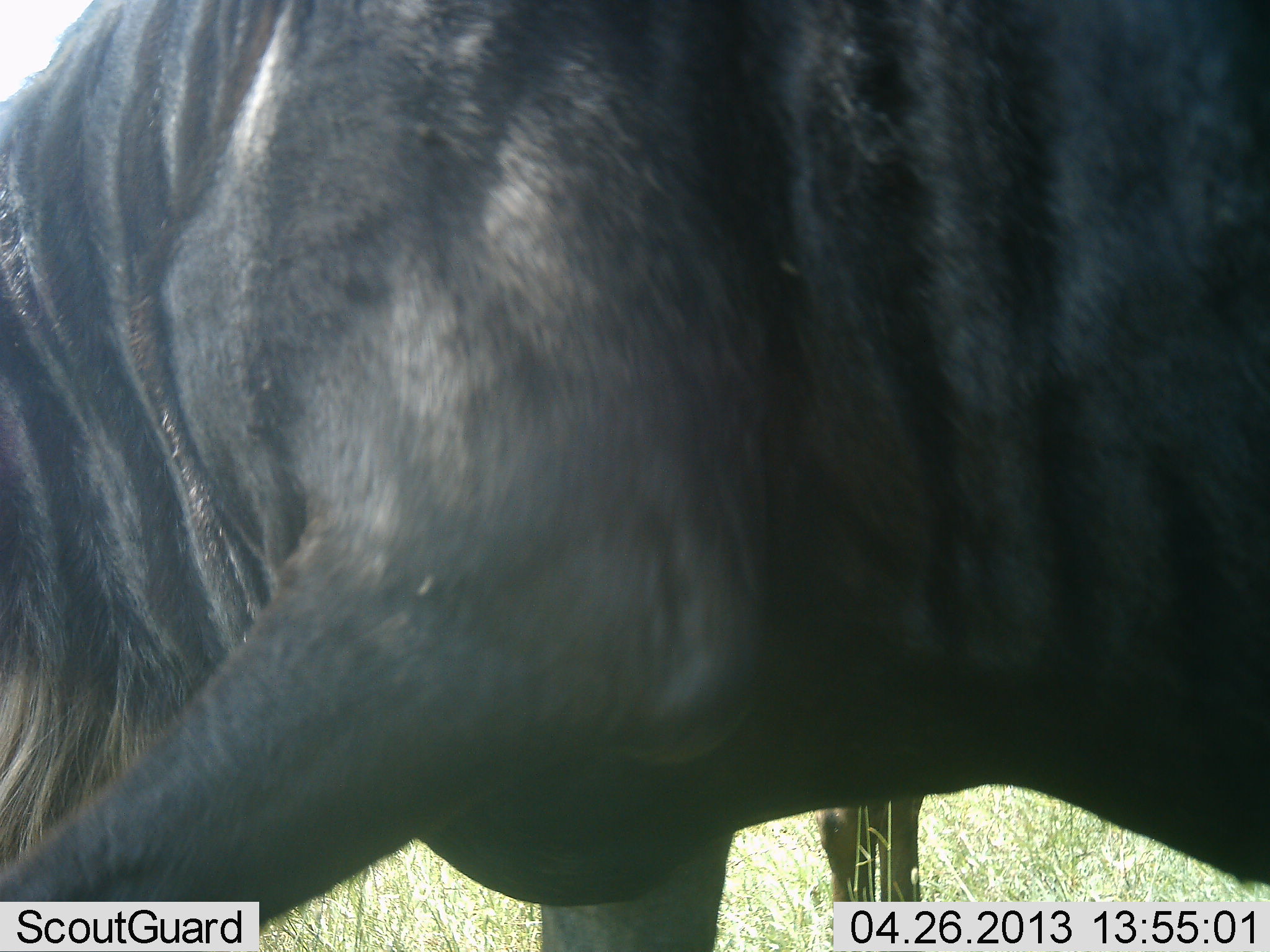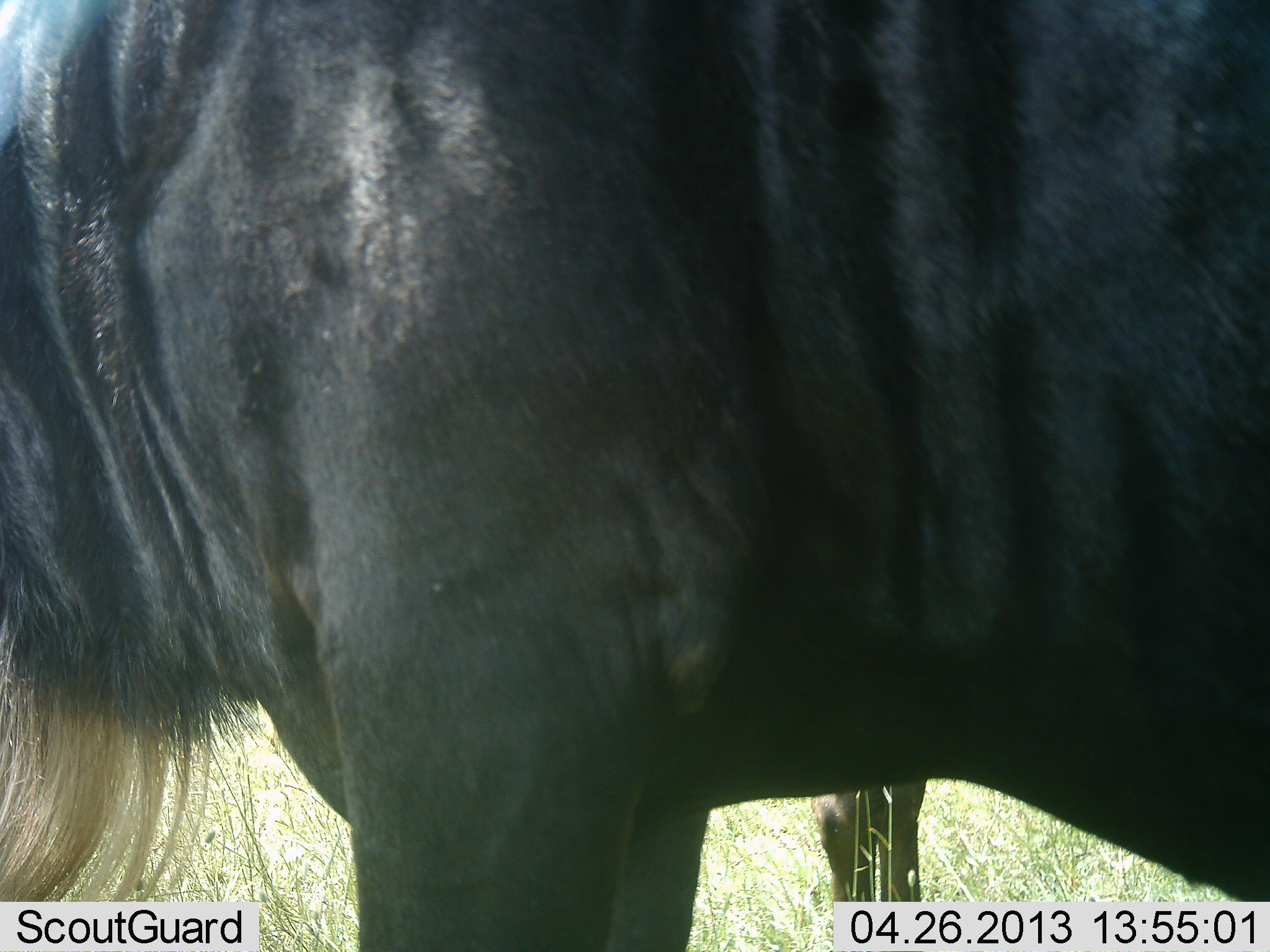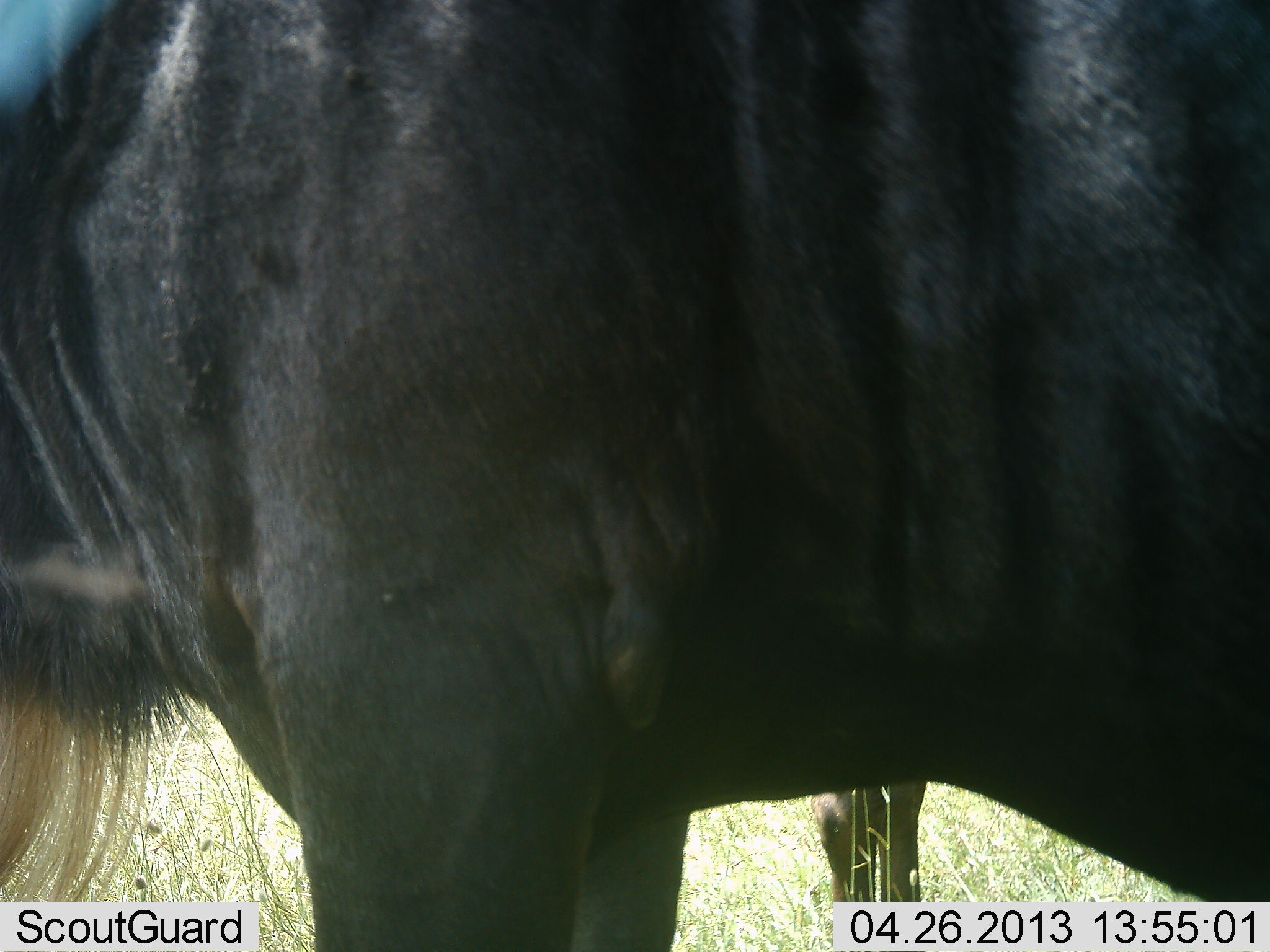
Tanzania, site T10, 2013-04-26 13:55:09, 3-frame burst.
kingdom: Animalia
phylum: Chordata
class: Mammalia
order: Artiodactyla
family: Bovidae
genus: Connochaetes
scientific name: Connochaetes taurinus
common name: blue wildebeest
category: wildebeest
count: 1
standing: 79%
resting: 0%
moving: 21%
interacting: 0%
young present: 0%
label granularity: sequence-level